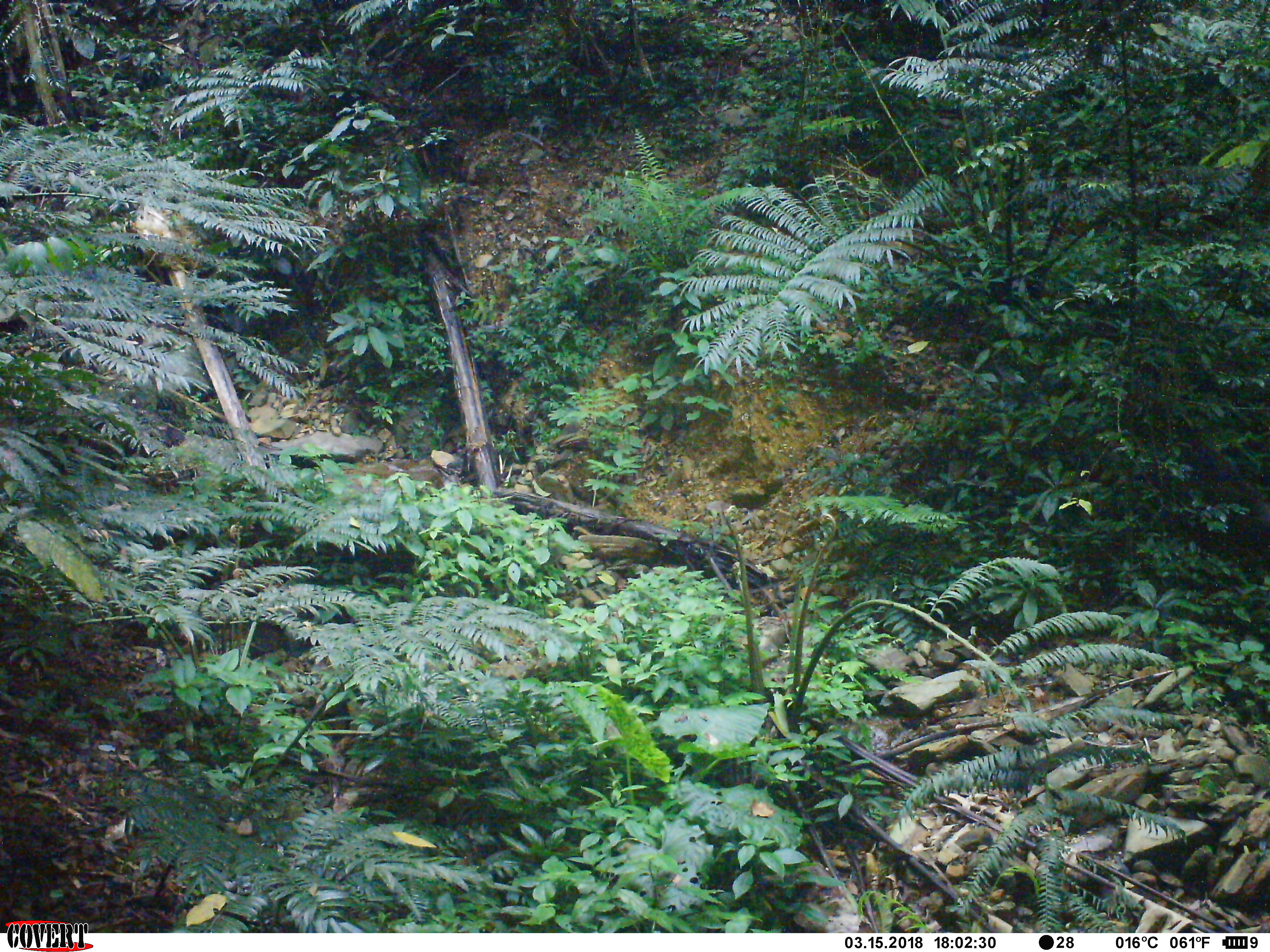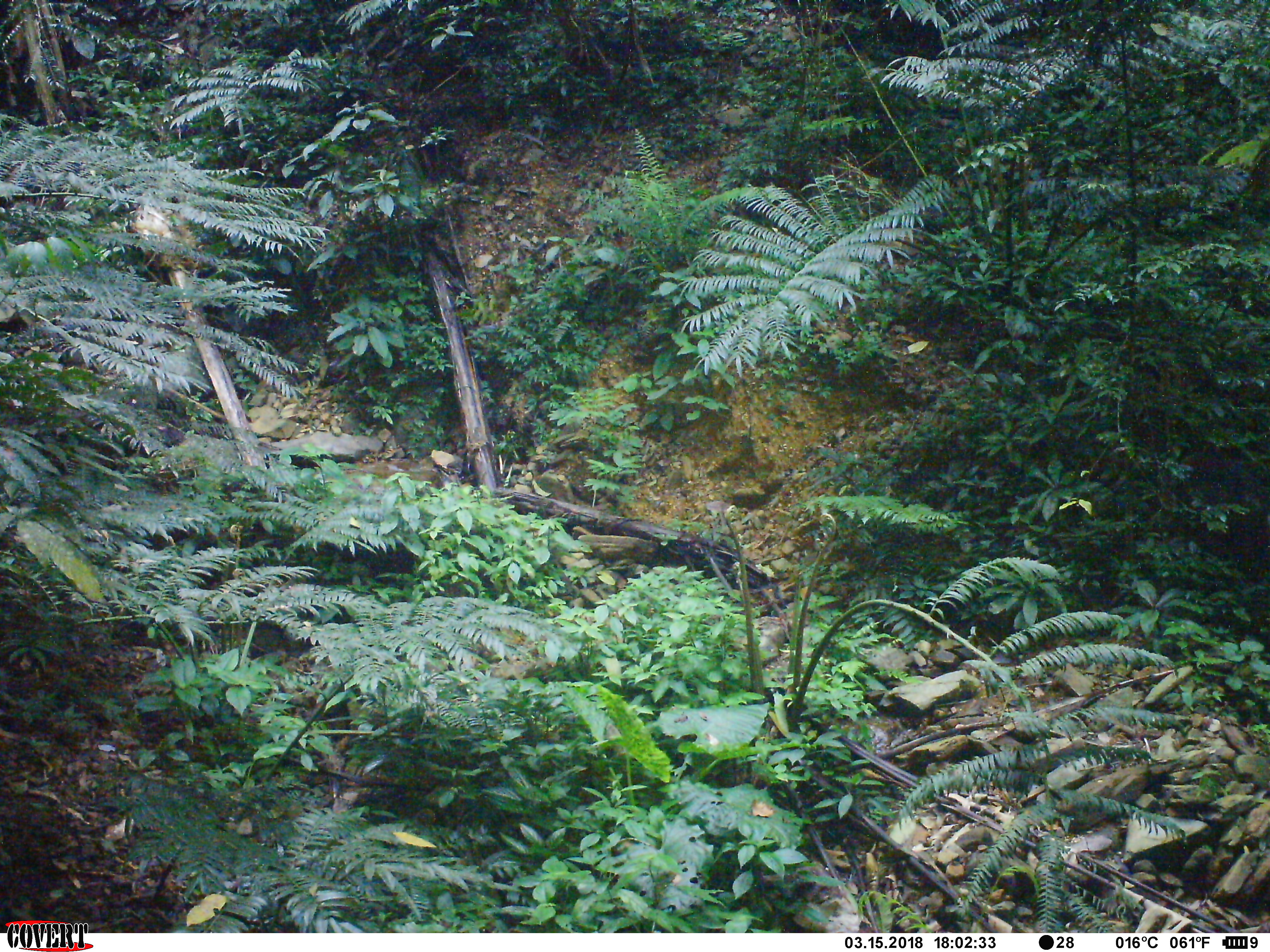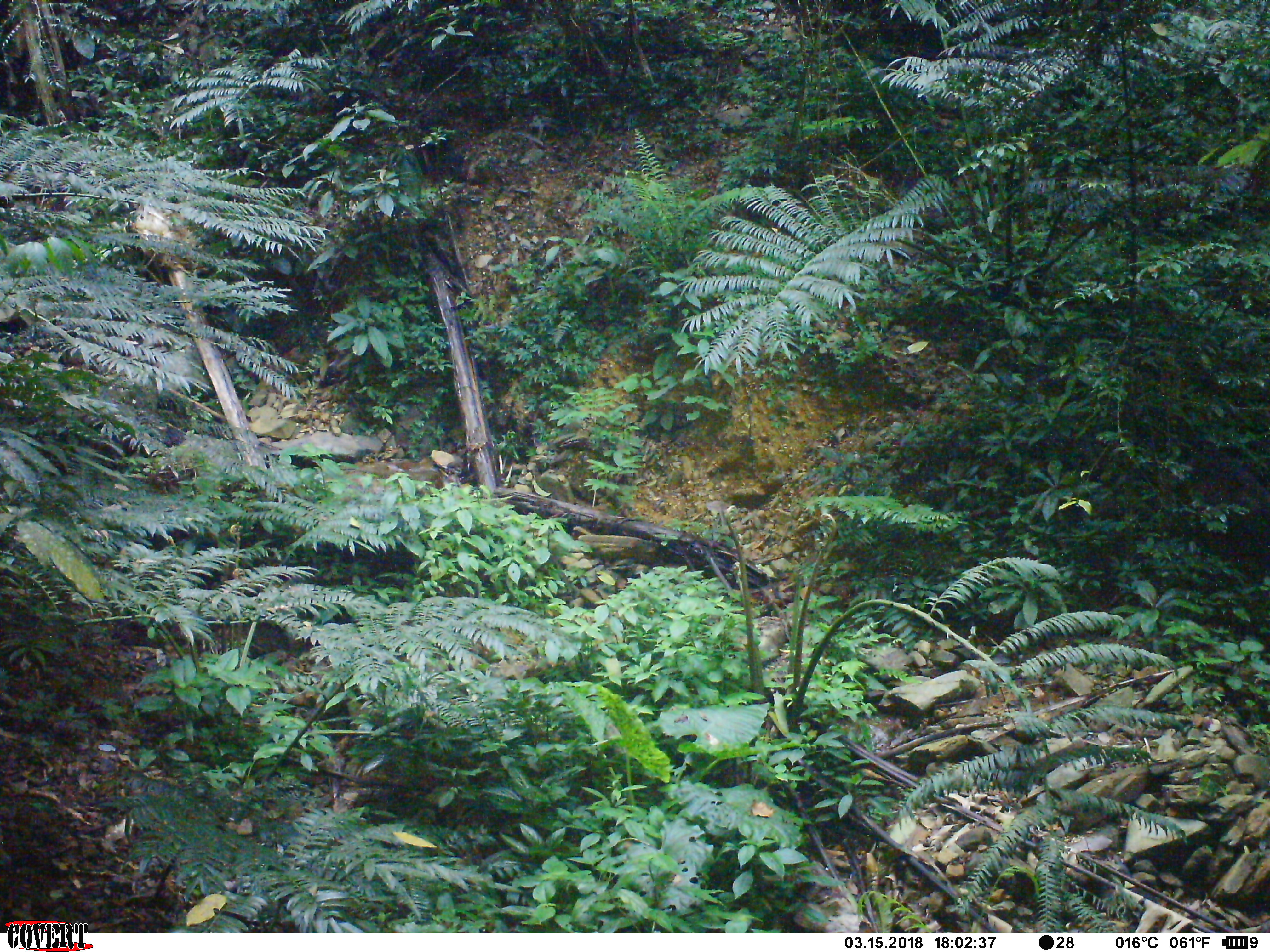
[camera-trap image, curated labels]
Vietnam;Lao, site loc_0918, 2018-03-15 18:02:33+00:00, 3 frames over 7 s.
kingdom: Animalia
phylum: Chordata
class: Mammalia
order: Artiodactyla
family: Suidae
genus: Sus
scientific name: Sus scrofa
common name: eurasian wild pig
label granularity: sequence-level